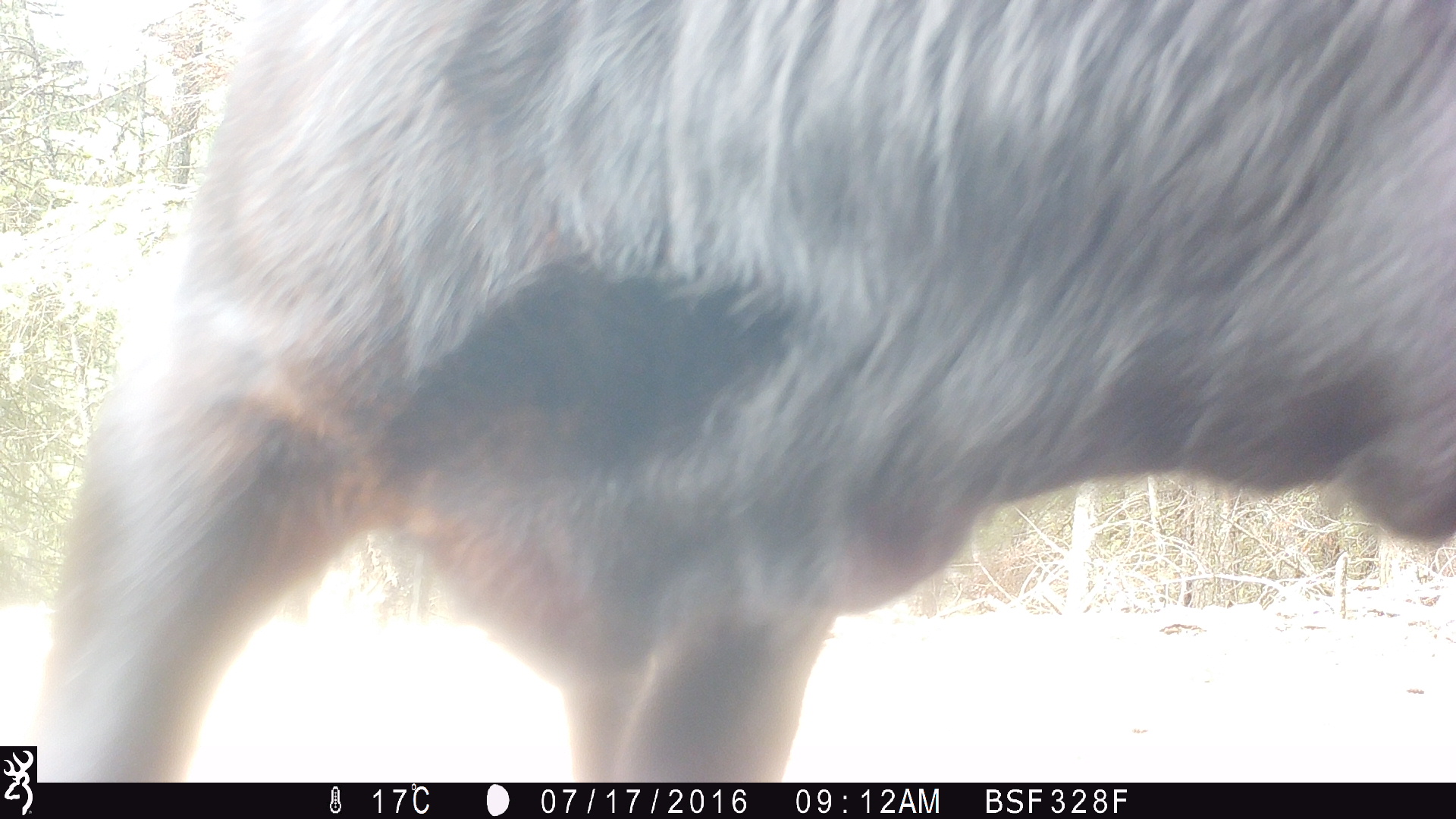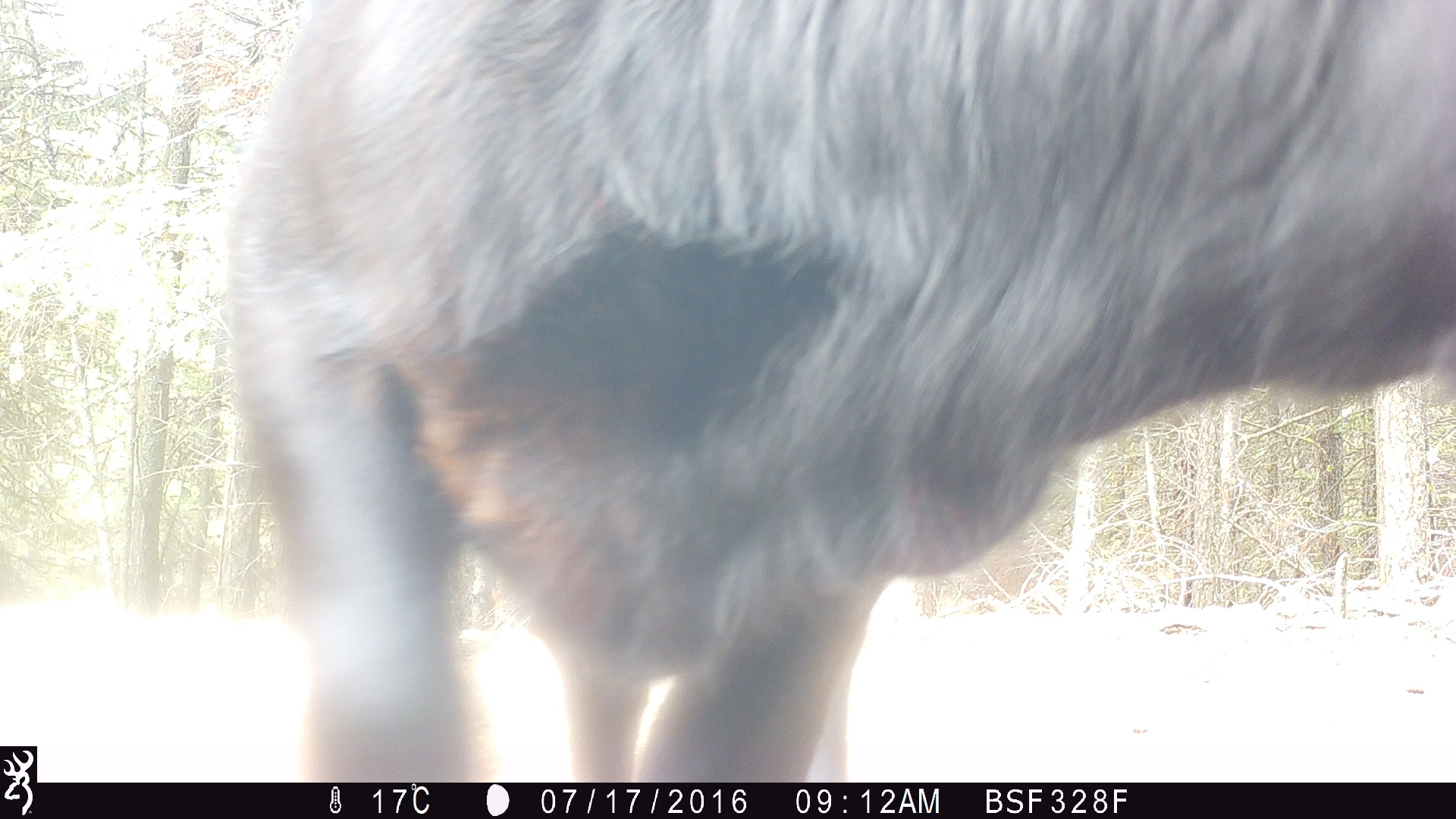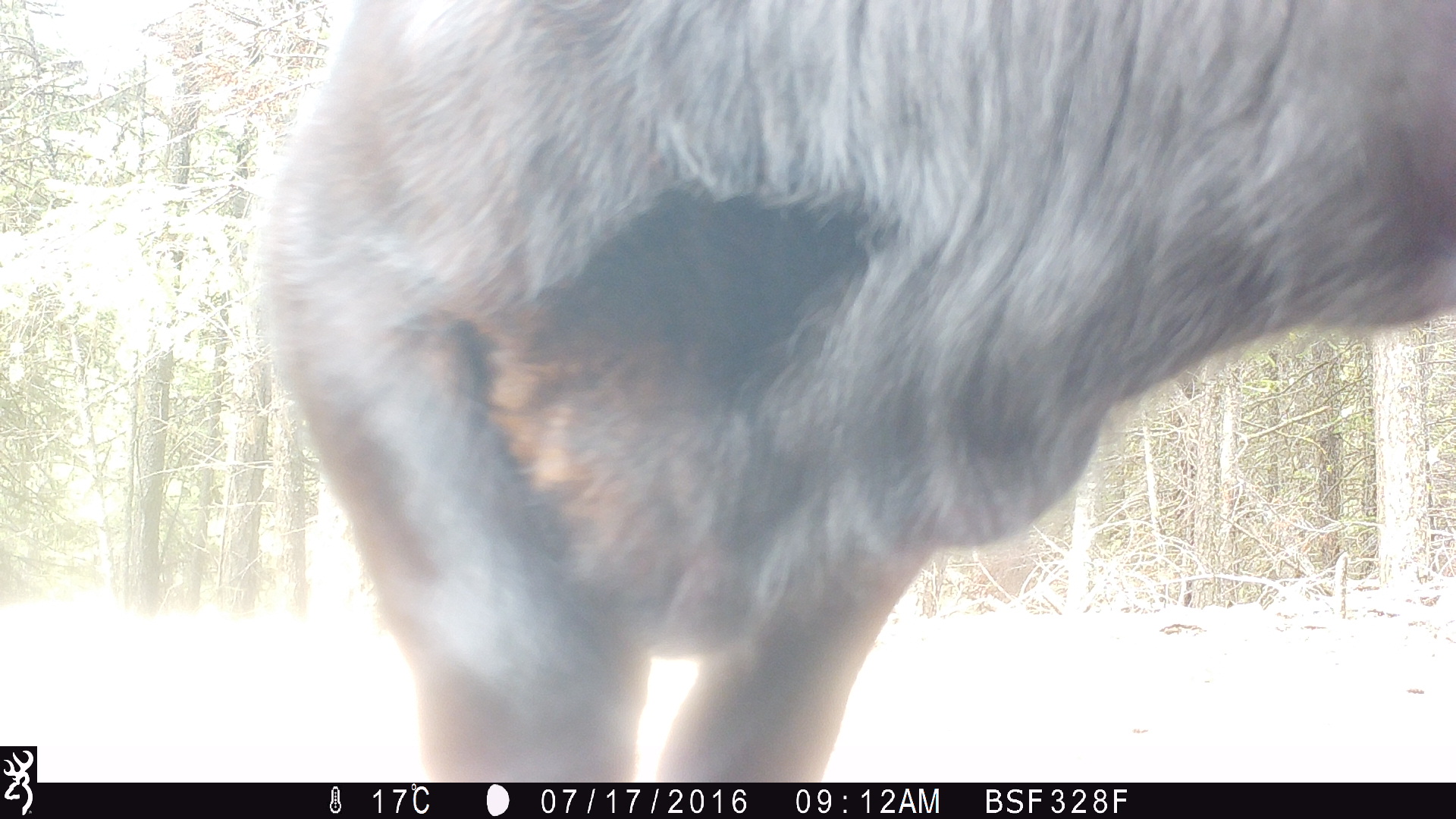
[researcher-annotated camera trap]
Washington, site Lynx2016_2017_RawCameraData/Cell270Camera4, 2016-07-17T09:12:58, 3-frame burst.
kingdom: Animalia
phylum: Chordata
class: Mammalia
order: Artiodactyla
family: Bovidae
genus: Bos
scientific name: Bos taurus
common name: domestic cattle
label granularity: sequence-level